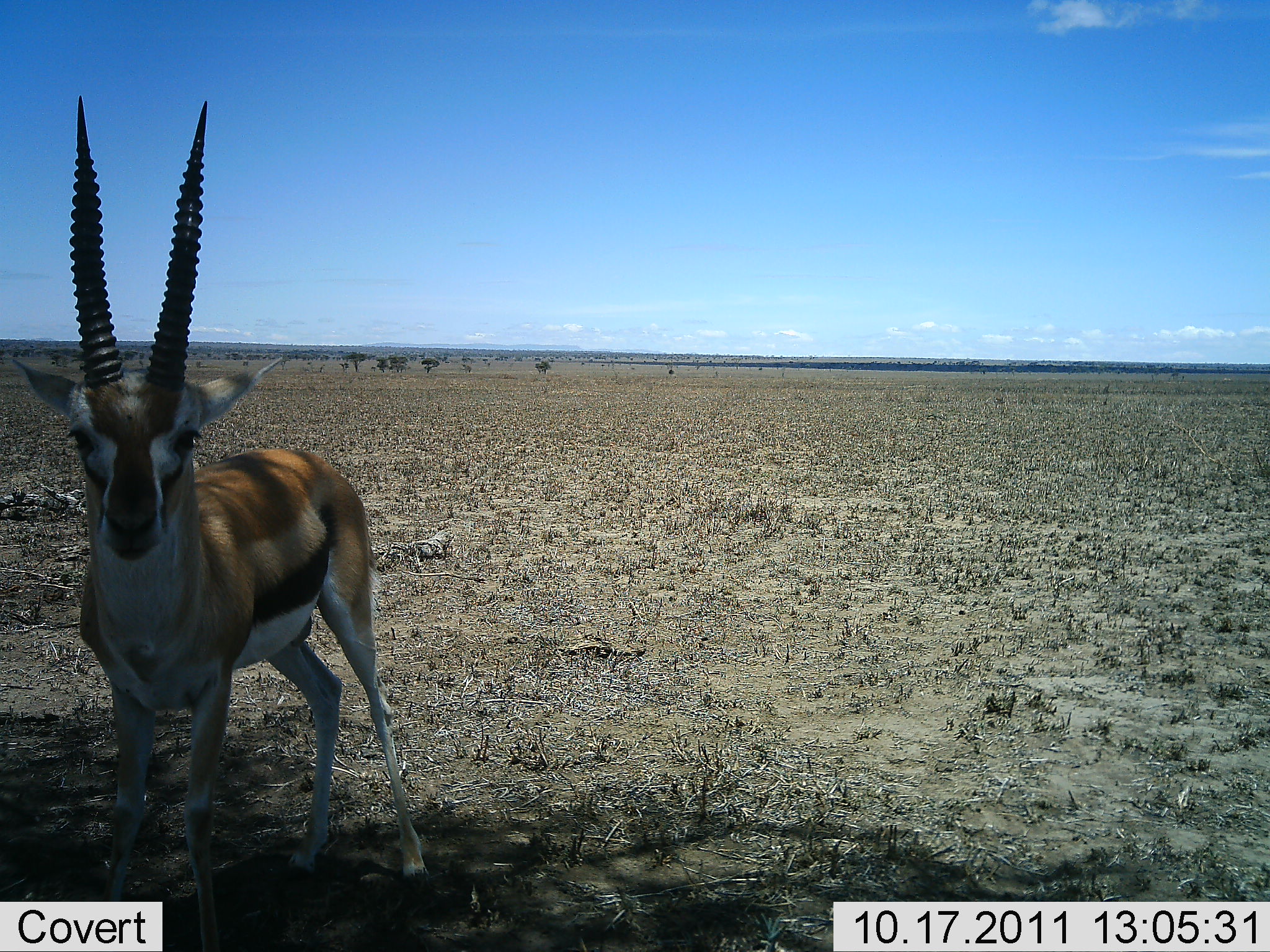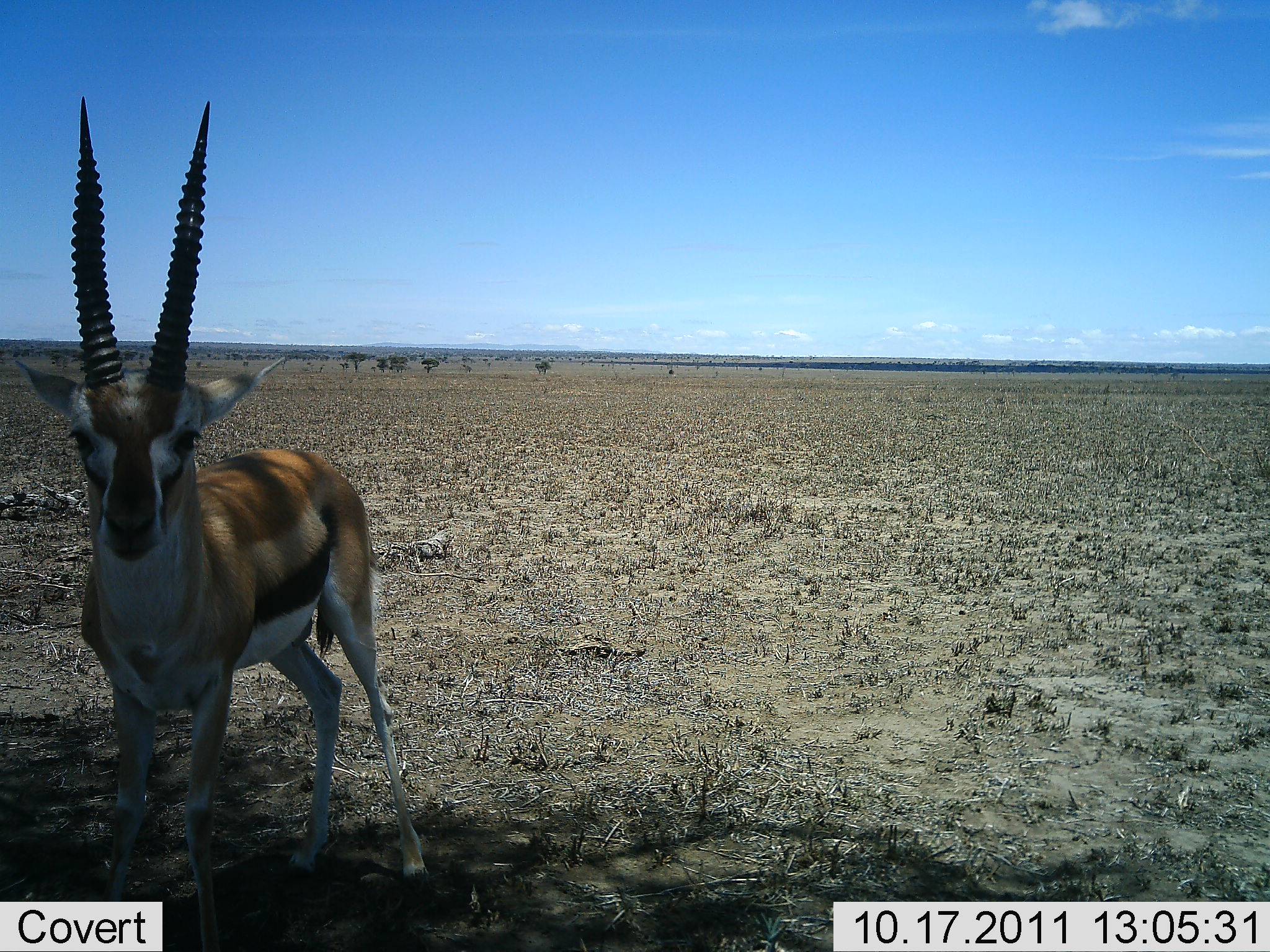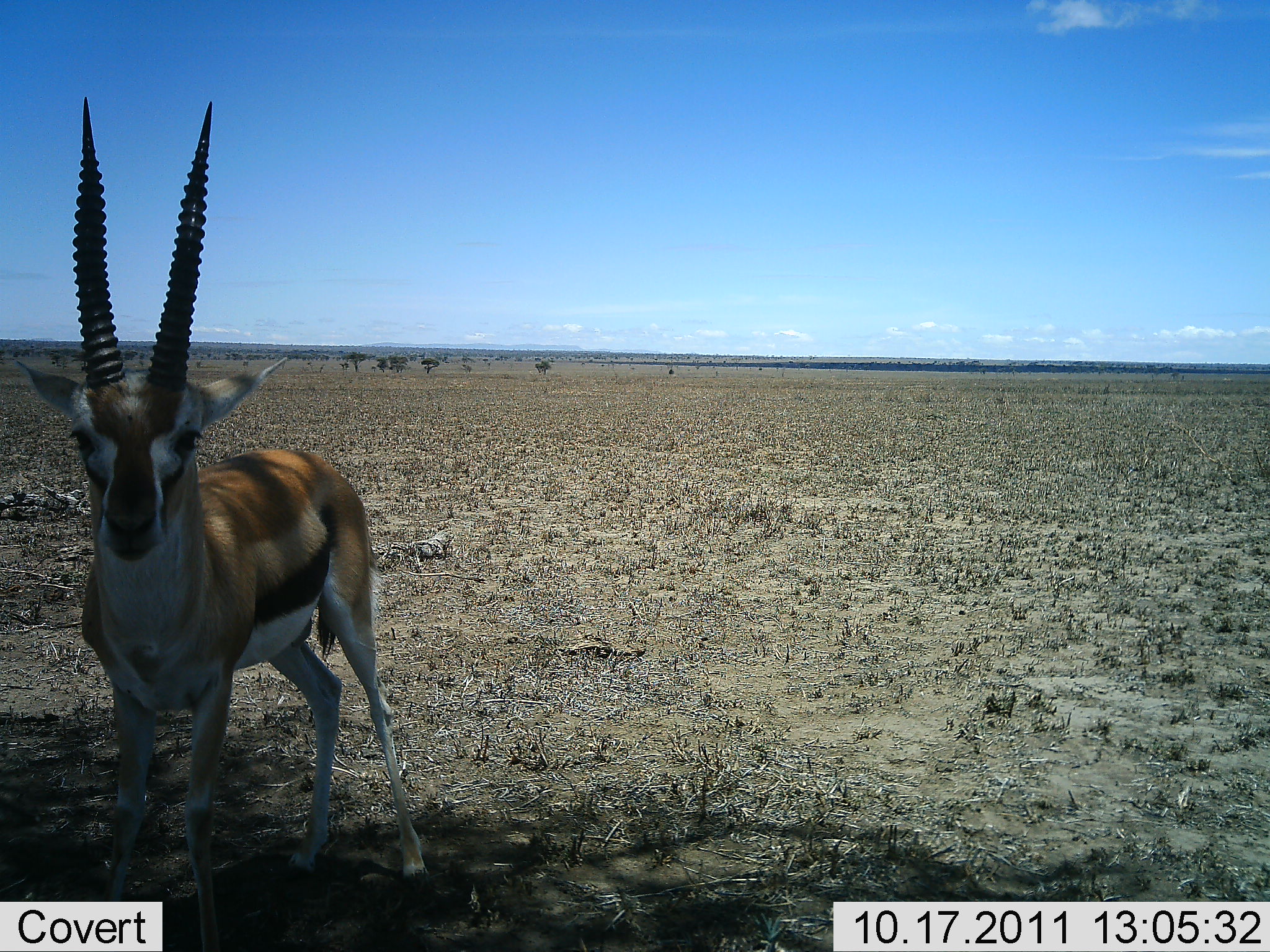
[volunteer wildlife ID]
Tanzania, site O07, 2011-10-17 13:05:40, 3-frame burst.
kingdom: Animalia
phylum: Chordata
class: Mammalia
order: Artiodactyla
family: Bovidae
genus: Eudorcas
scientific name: Eudorcas thomsonii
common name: thomson's gazelle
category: gazellethomsons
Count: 1.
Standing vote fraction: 83%.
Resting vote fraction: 0%.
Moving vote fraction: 17%.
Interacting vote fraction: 0%.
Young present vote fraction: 0%.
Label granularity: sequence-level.